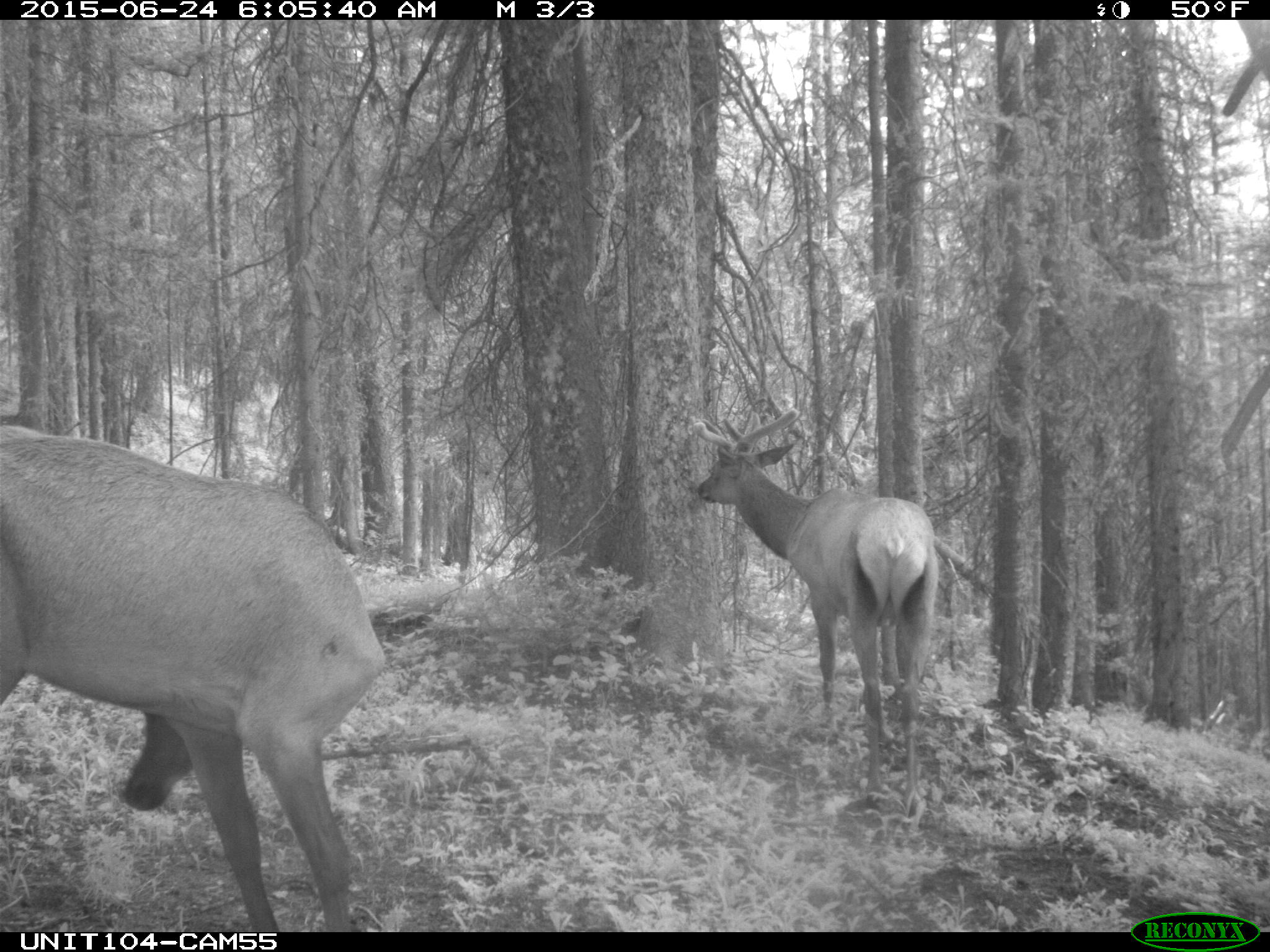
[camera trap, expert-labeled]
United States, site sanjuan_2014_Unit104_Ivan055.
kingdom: Animalia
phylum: Chordata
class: Mammalia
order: Artiodactyla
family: Cervidae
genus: Cervus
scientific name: Cervus elaphus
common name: red deer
Cervus elaphus (red deer).